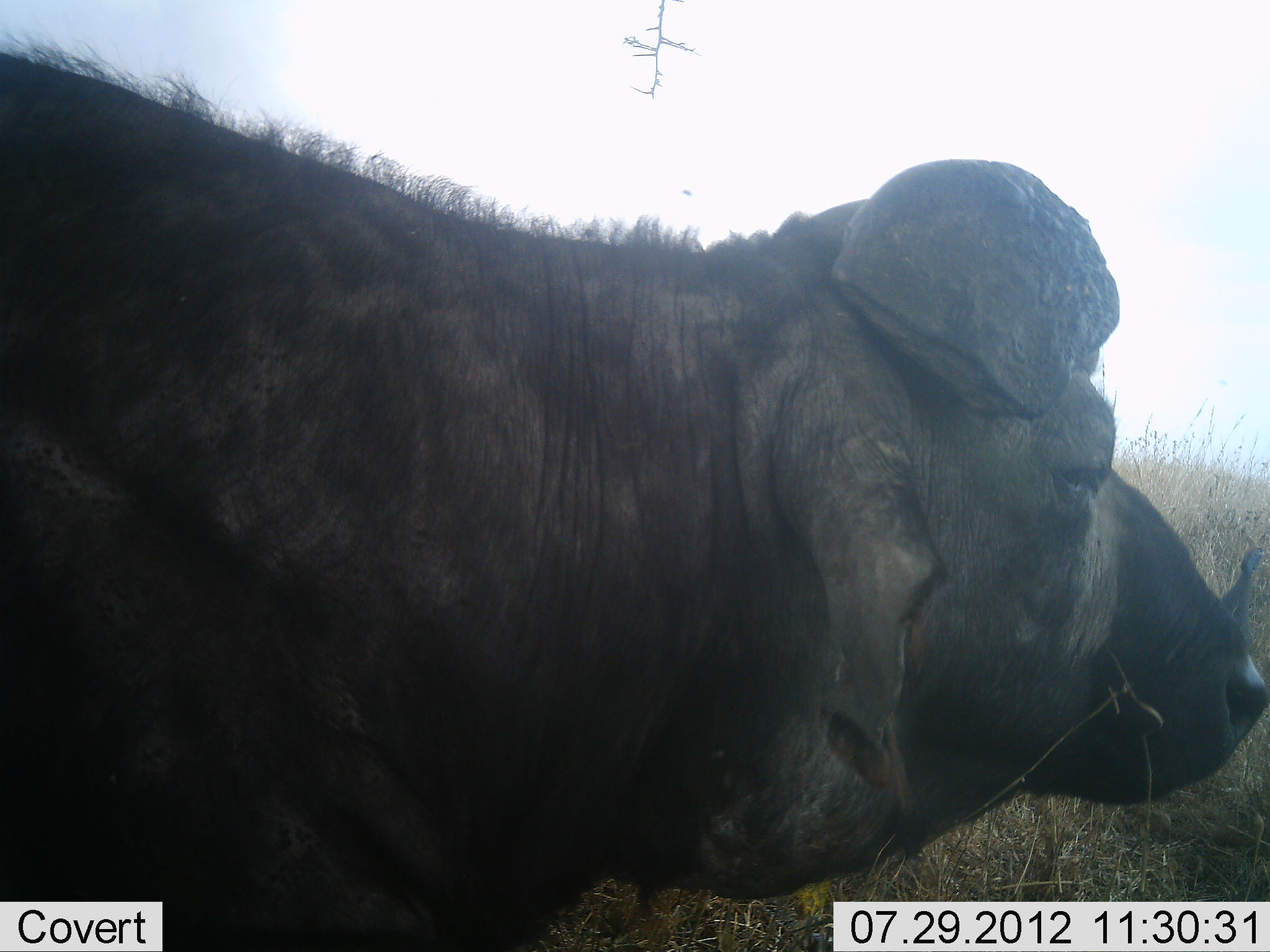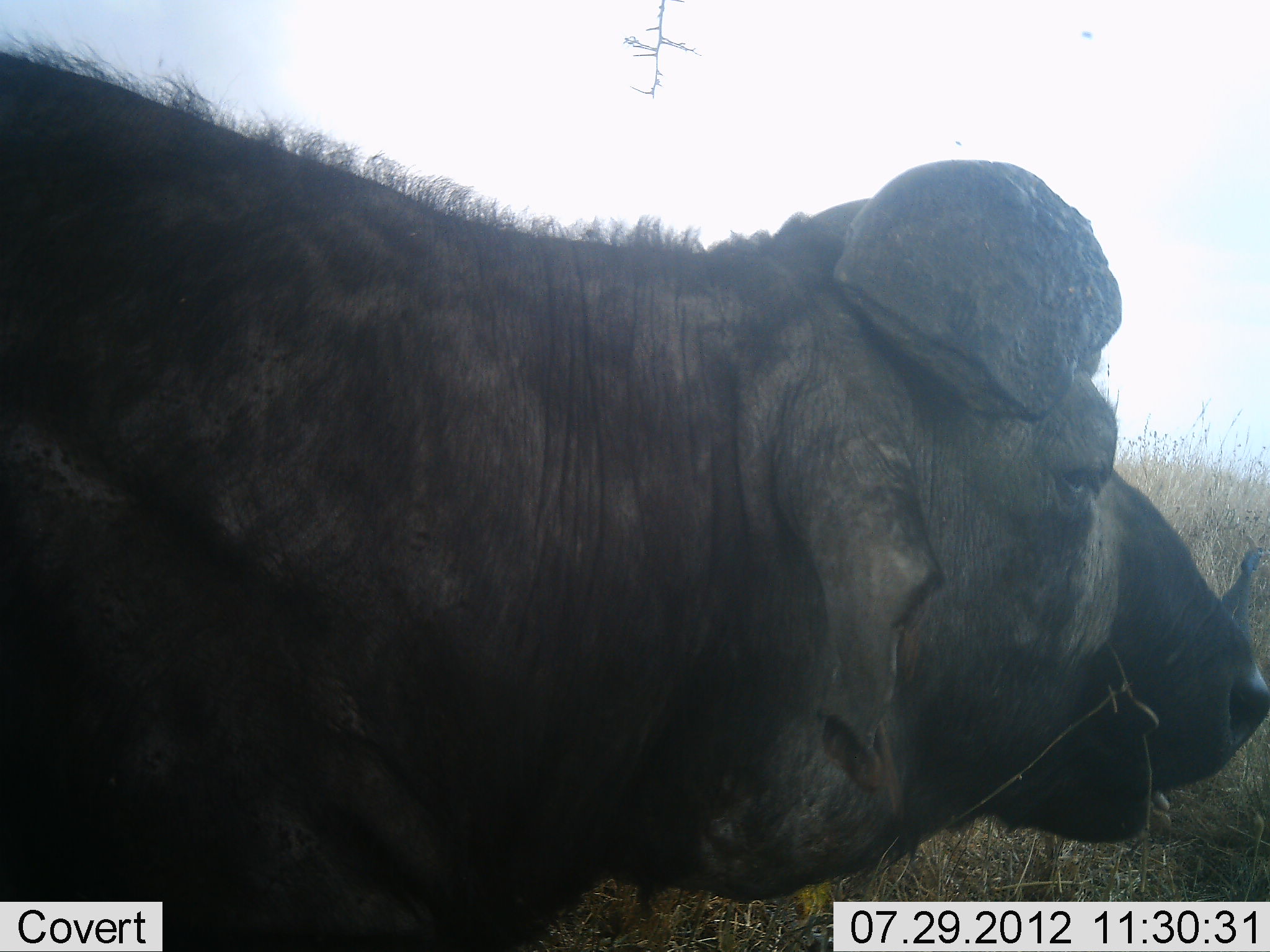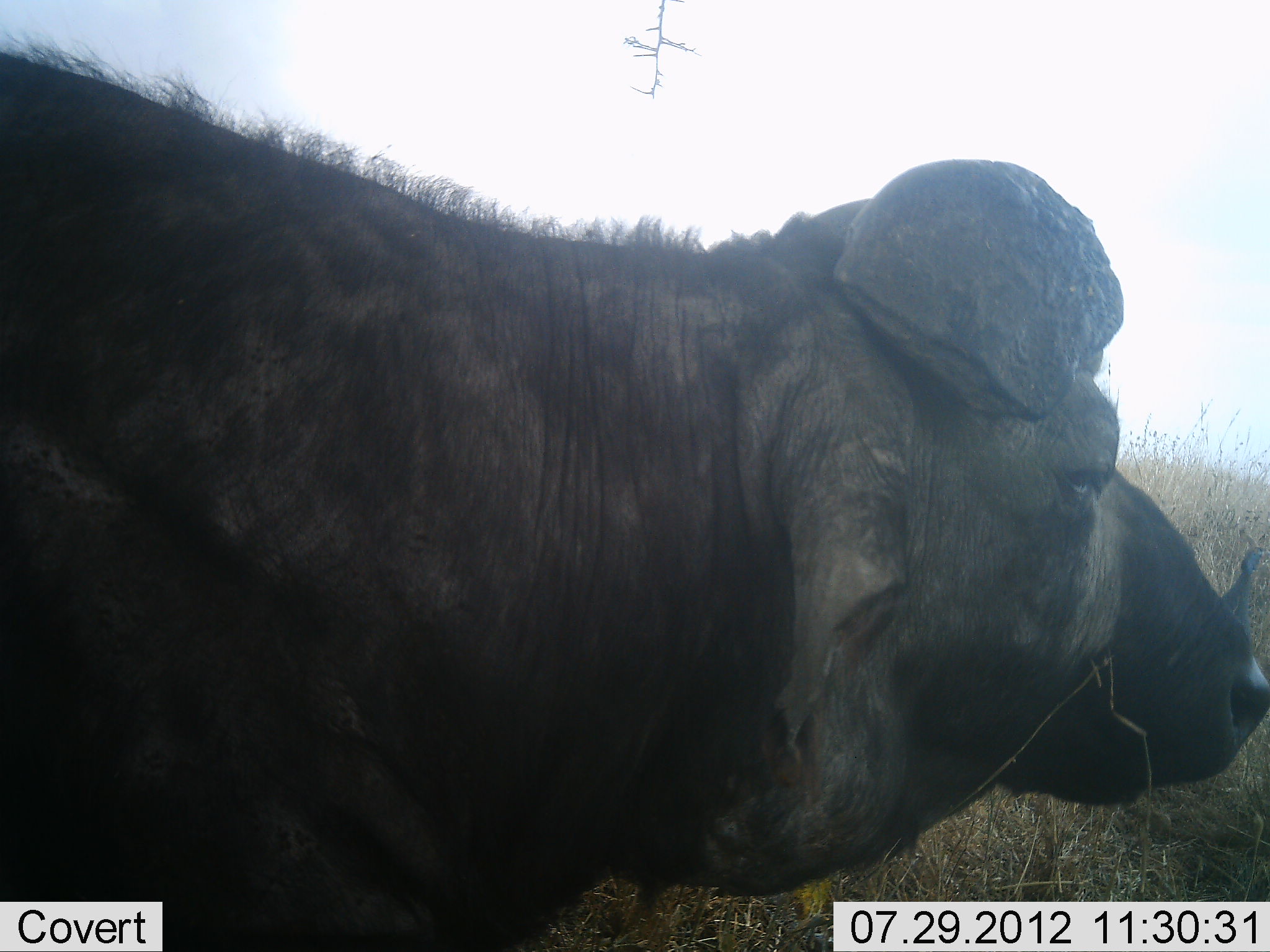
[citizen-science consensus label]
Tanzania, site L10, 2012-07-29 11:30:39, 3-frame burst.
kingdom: Animalia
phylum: Chordata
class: Mammalia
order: Artiodactyla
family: Bovidae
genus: Syncerus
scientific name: Syncerus caffer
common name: cape buffalo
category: buffalo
Buffalo (cape buffalo) (Syncerus caffer), count 1. Behavior (volunteer vote fractions): standing 36%, resting 27%, moving 0%, interacting 0%. Young present (vote fraction): 0%. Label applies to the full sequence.